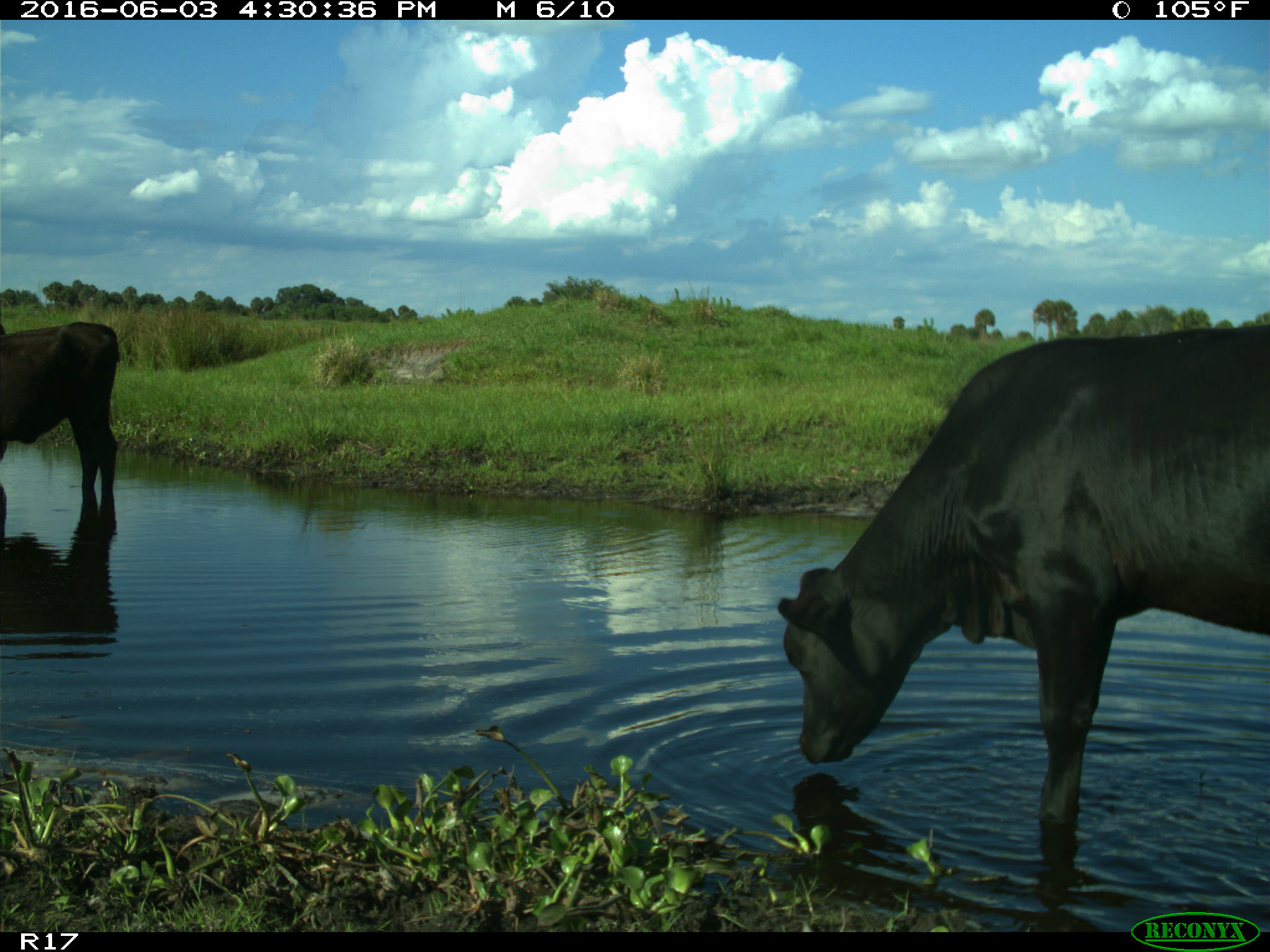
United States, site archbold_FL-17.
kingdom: Animalia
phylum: Chordata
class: Mammalia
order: Artiodactyla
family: Bovidae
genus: Bos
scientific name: Bos taurus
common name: domestic cow